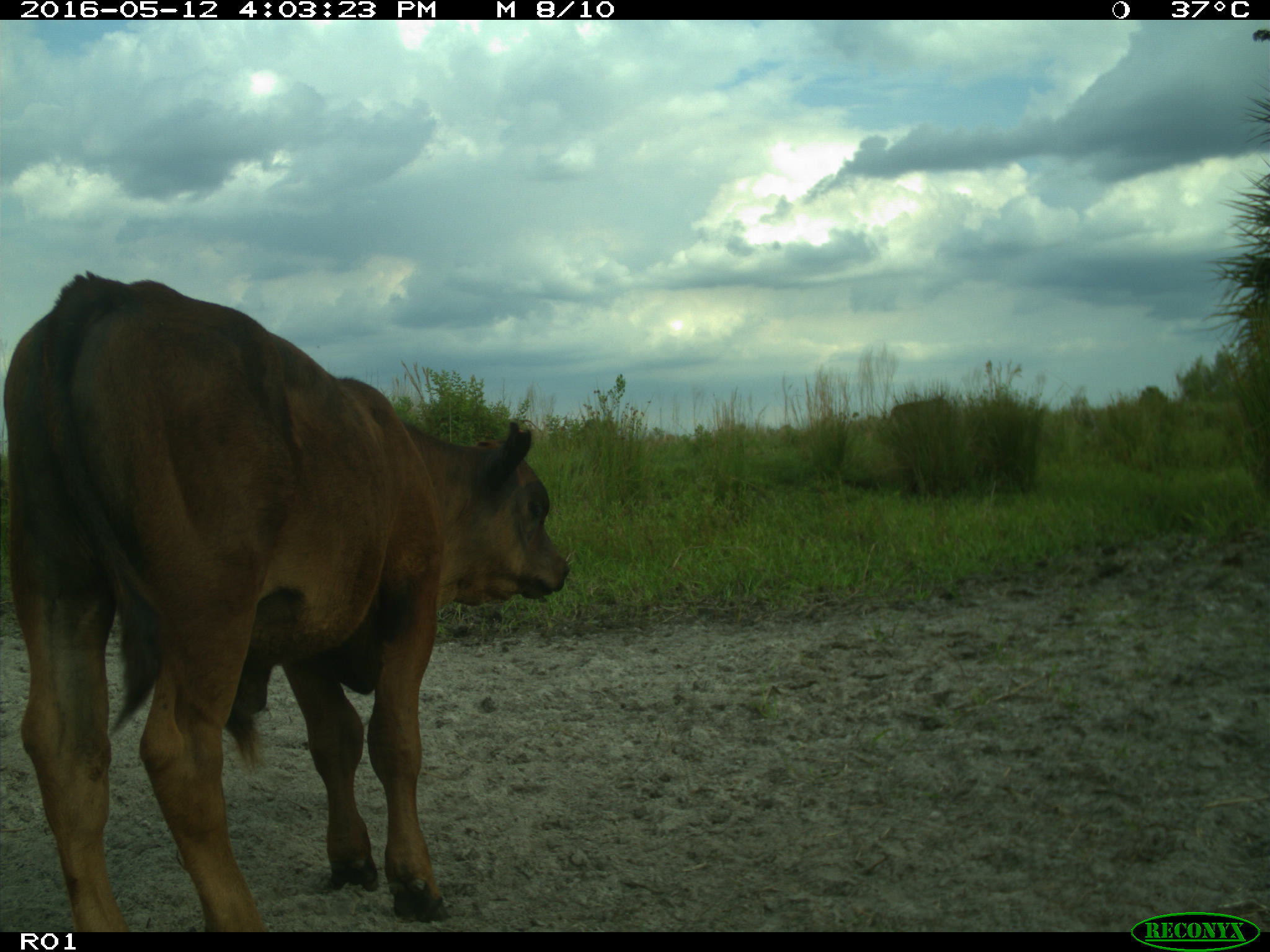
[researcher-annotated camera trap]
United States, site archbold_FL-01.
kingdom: Animalia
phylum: Chordata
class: Mammalia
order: Artiodactyla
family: Bovidae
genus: Bos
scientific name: Bos taurus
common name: domestic cow